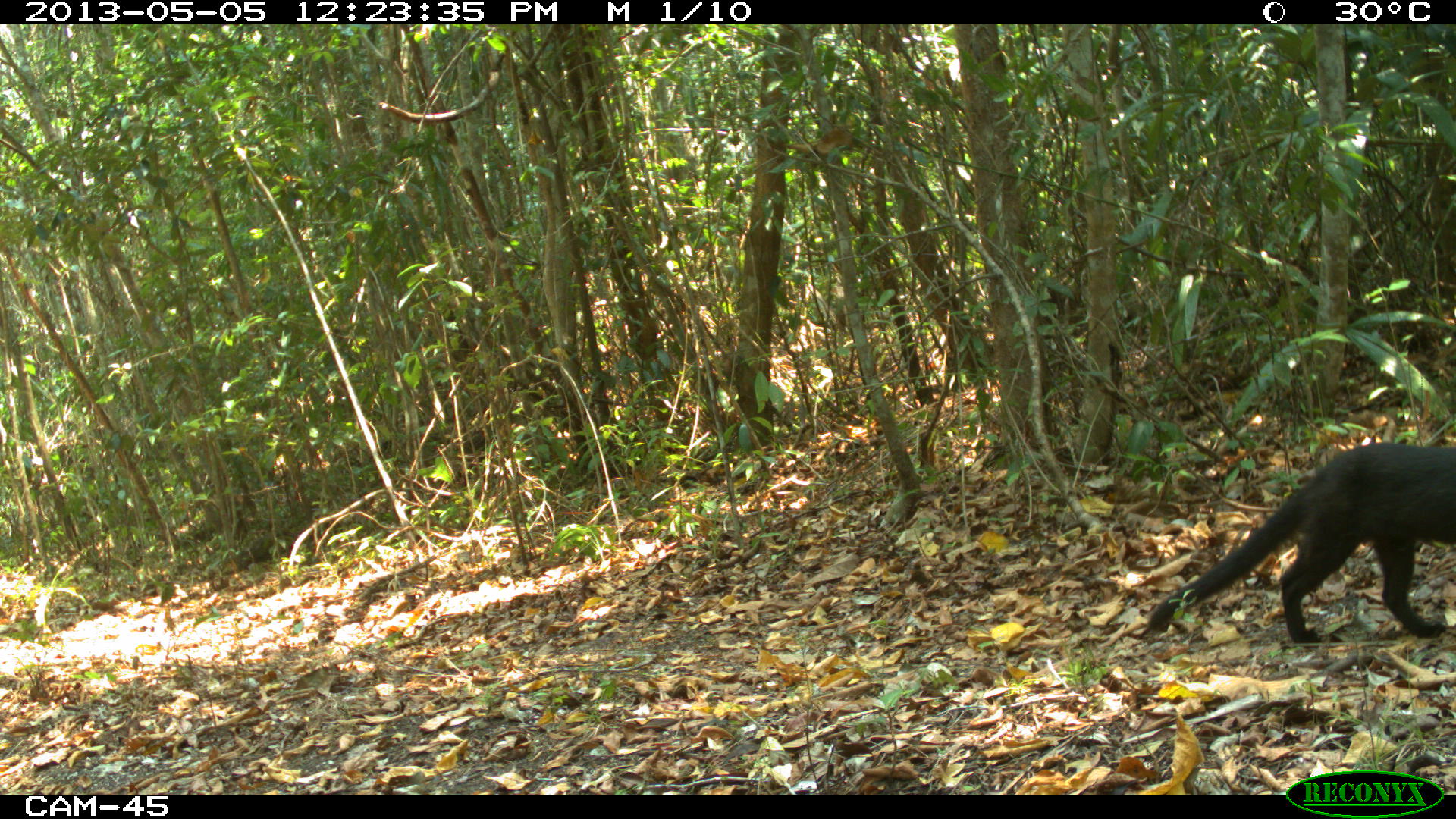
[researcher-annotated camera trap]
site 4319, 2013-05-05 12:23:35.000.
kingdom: Animalia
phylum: Chordata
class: Mammalia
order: Carnivora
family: Felidae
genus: Herpailurus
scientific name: Herpailurus yagouaroundi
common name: jaguarundi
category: puma yagoroundi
Puma yagoroundi (jaguarundi) (Herpailurus yagouaroundi), count 1.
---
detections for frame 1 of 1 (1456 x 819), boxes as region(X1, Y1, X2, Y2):
puma yagoroundi: region(1146, 439, 1456, 645)